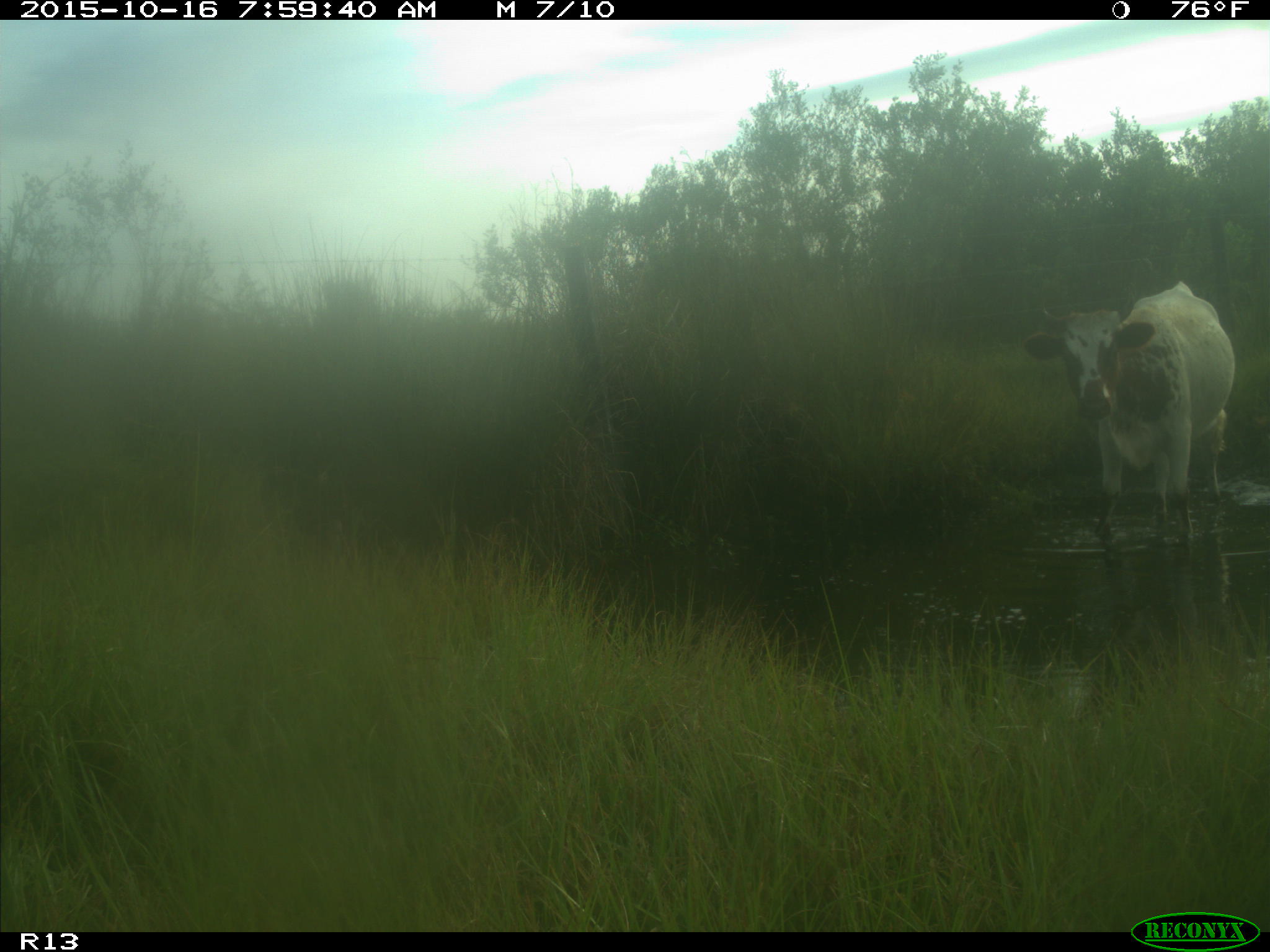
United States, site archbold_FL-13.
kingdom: Animalia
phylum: Chordata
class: Mammalia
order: Artiodactyla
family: Bovidae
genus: Bos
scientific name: Bos taurus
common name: domestic cow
Bos taurus (domestic cow).